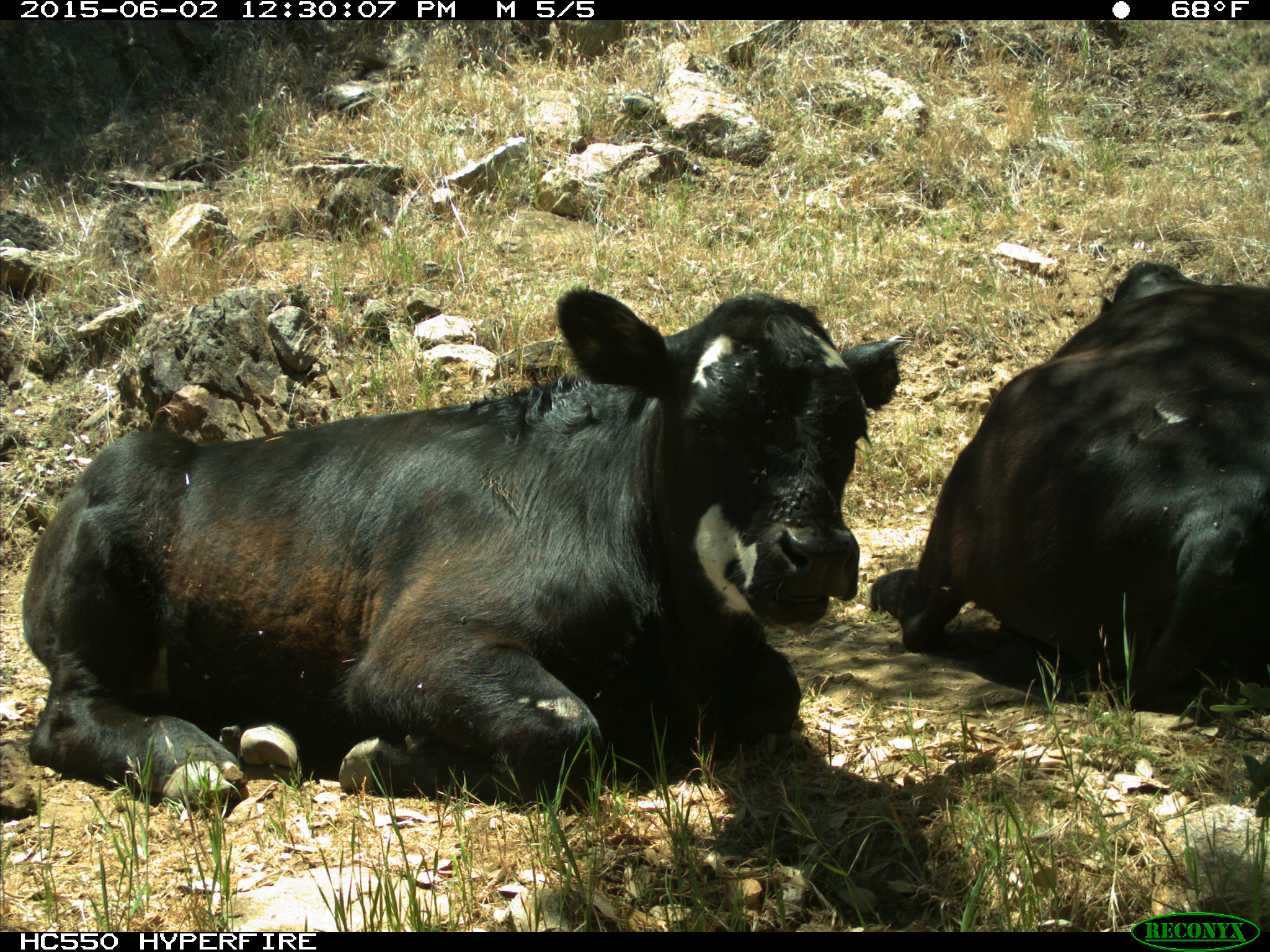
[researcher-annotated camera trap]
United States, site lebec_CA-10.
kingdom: Animalia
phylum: Chordata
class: Mammalia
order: Artiodactyla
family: Bovidae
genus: Bos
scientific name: Bos taurus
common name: domestic cow